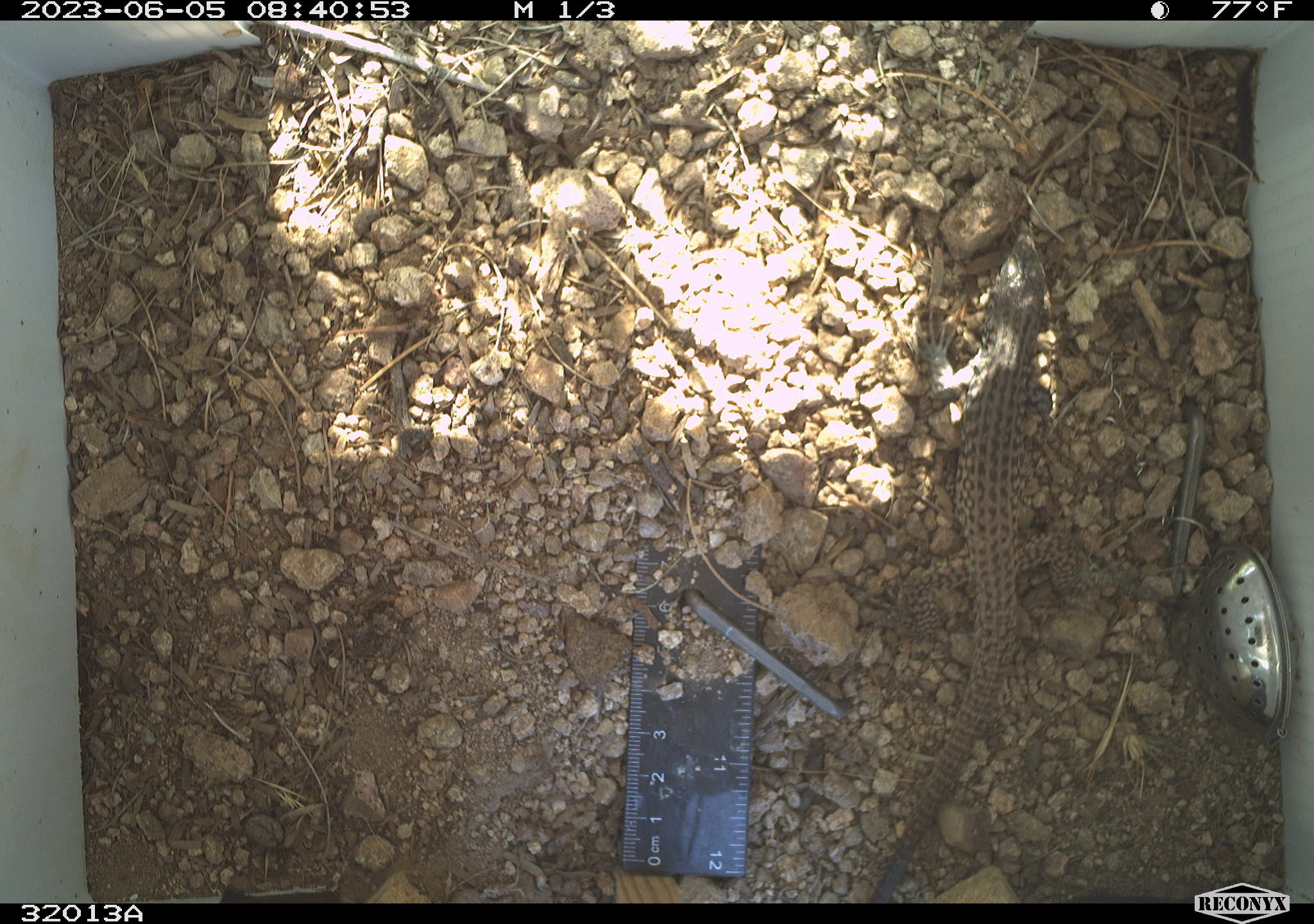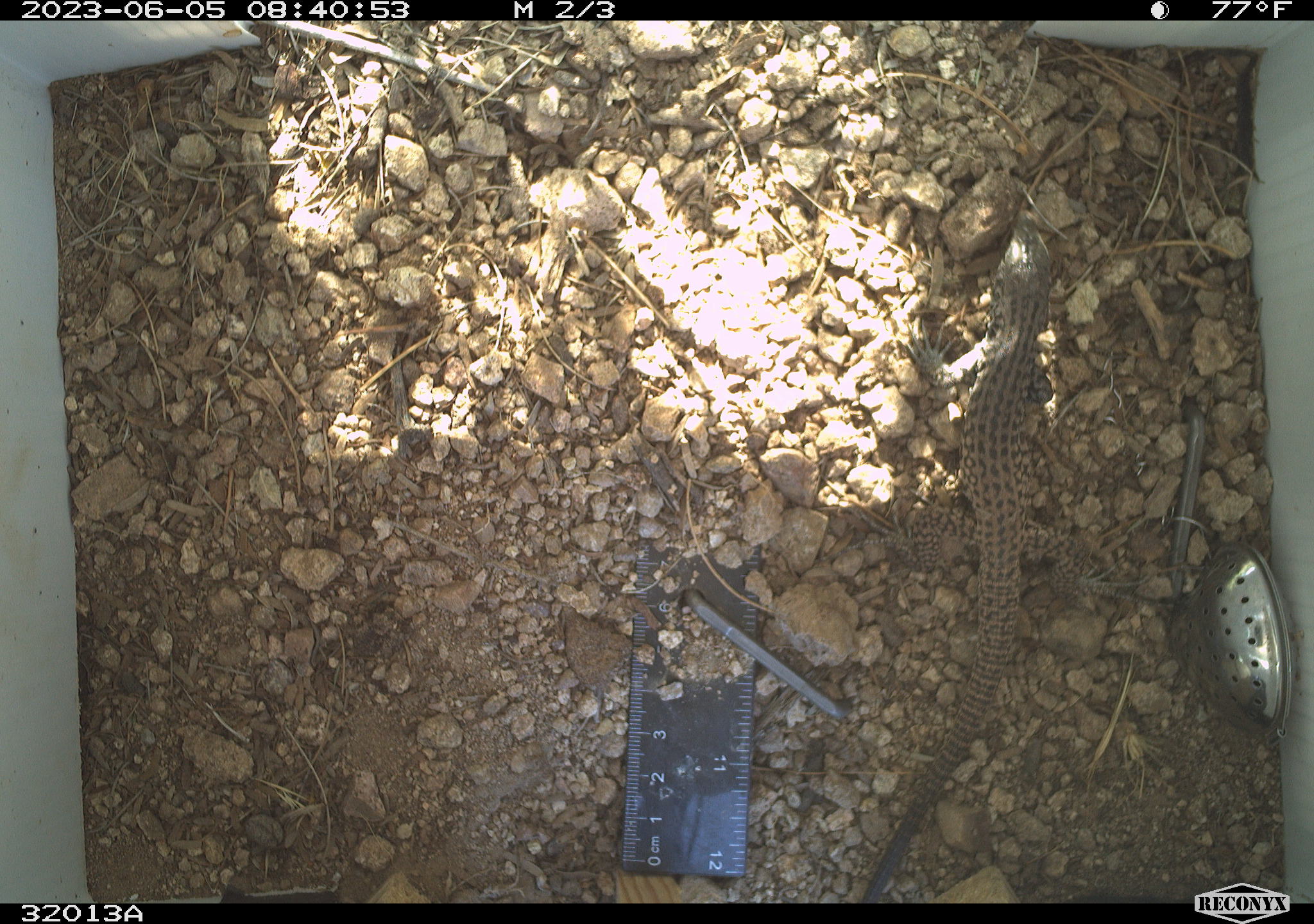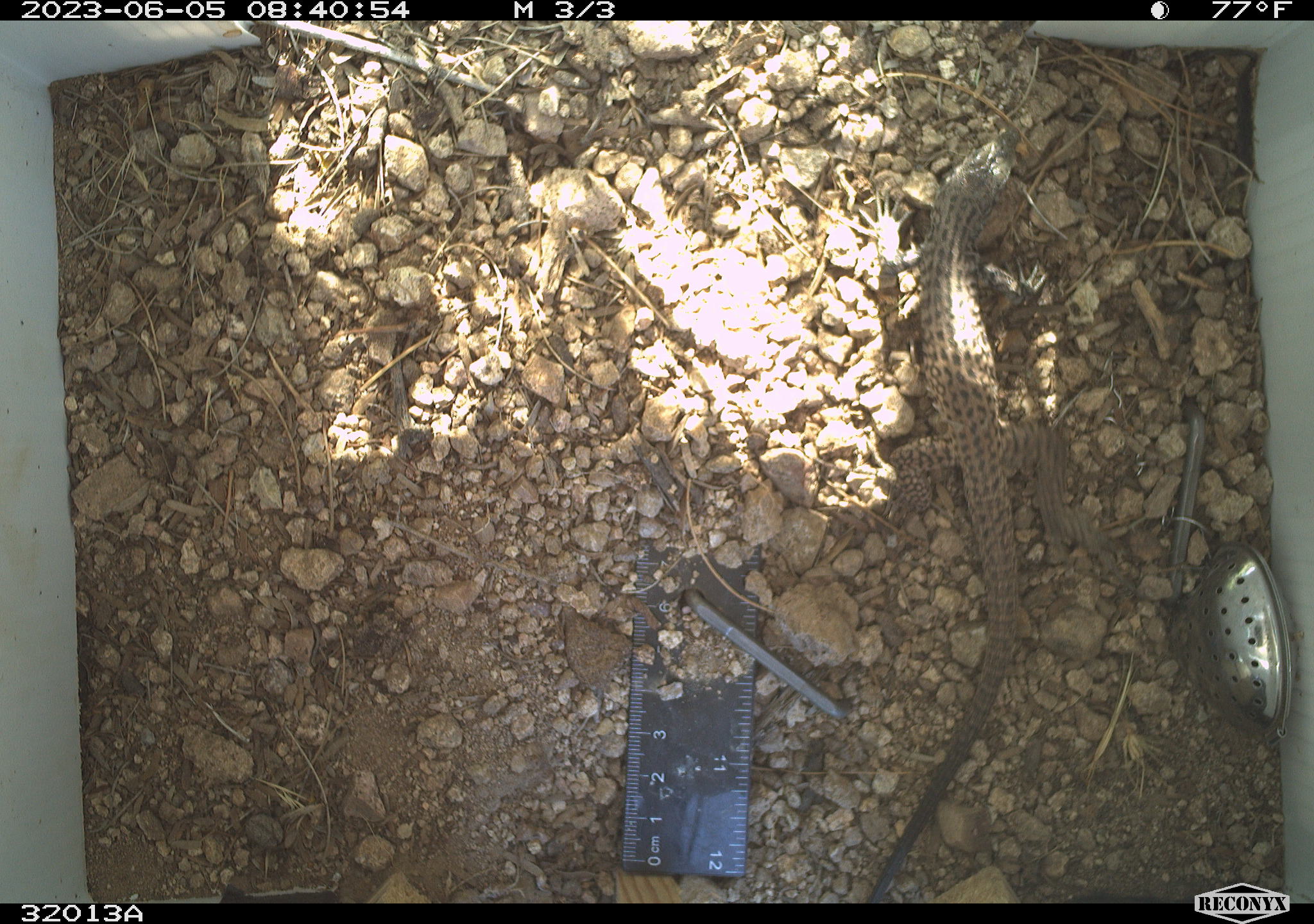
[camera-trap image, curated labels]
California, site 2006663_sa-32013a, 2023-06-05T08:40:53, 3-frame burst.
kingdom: Animalia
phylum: Chordata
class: Reptilia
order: Squamata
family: Teiidae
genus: Aspidoscelis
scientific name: Aspidoscelis tigris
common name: western whiptail